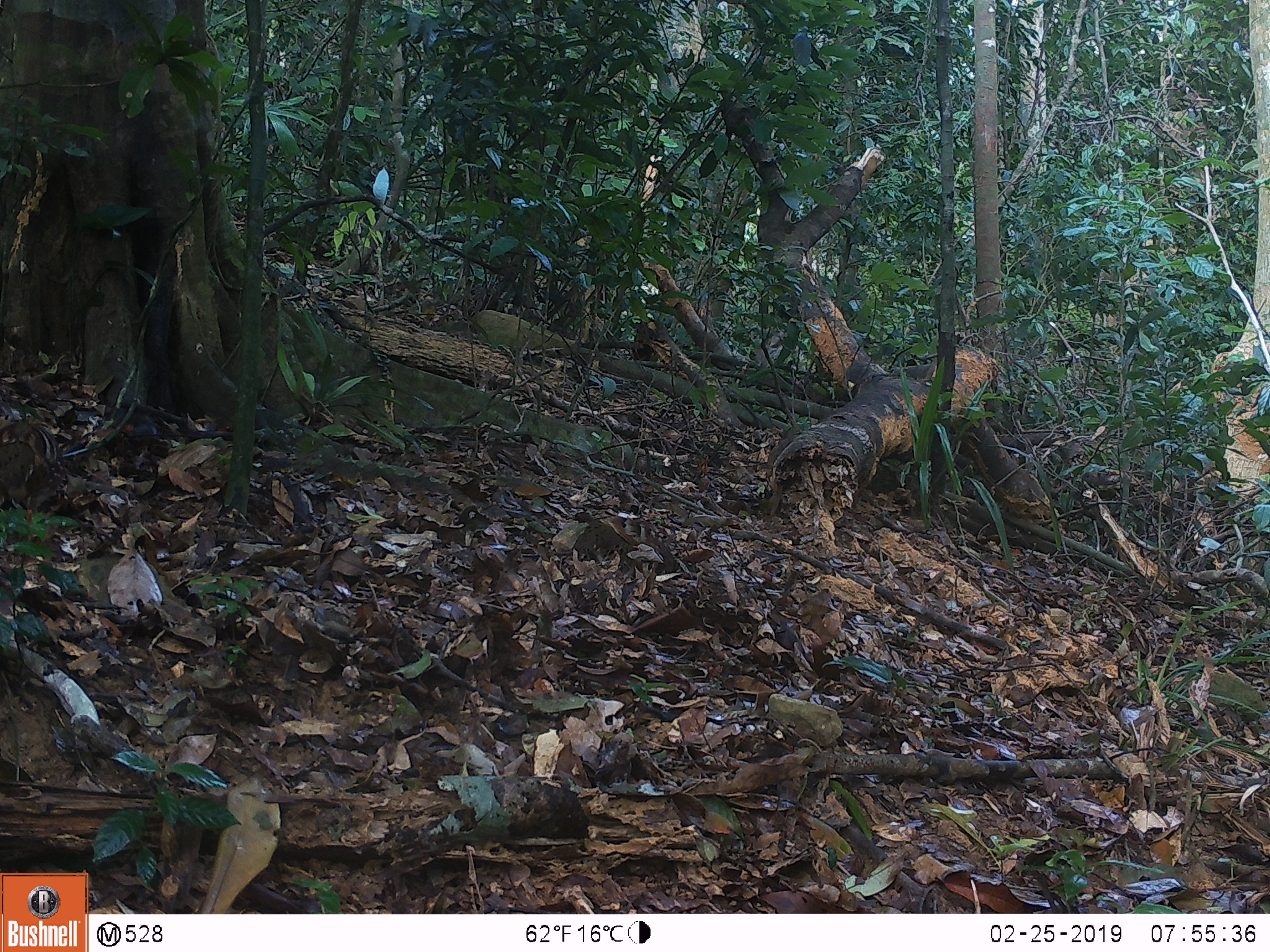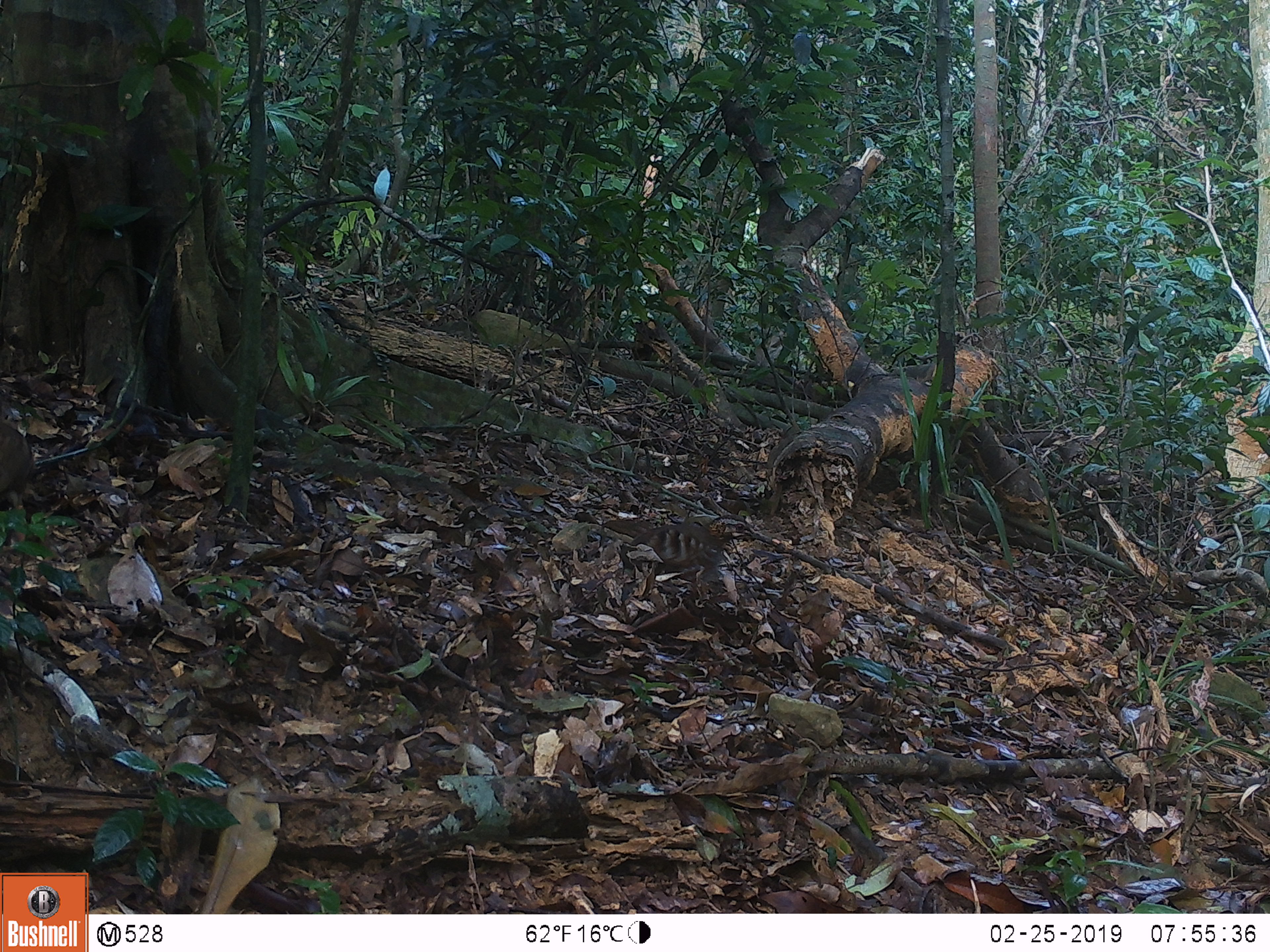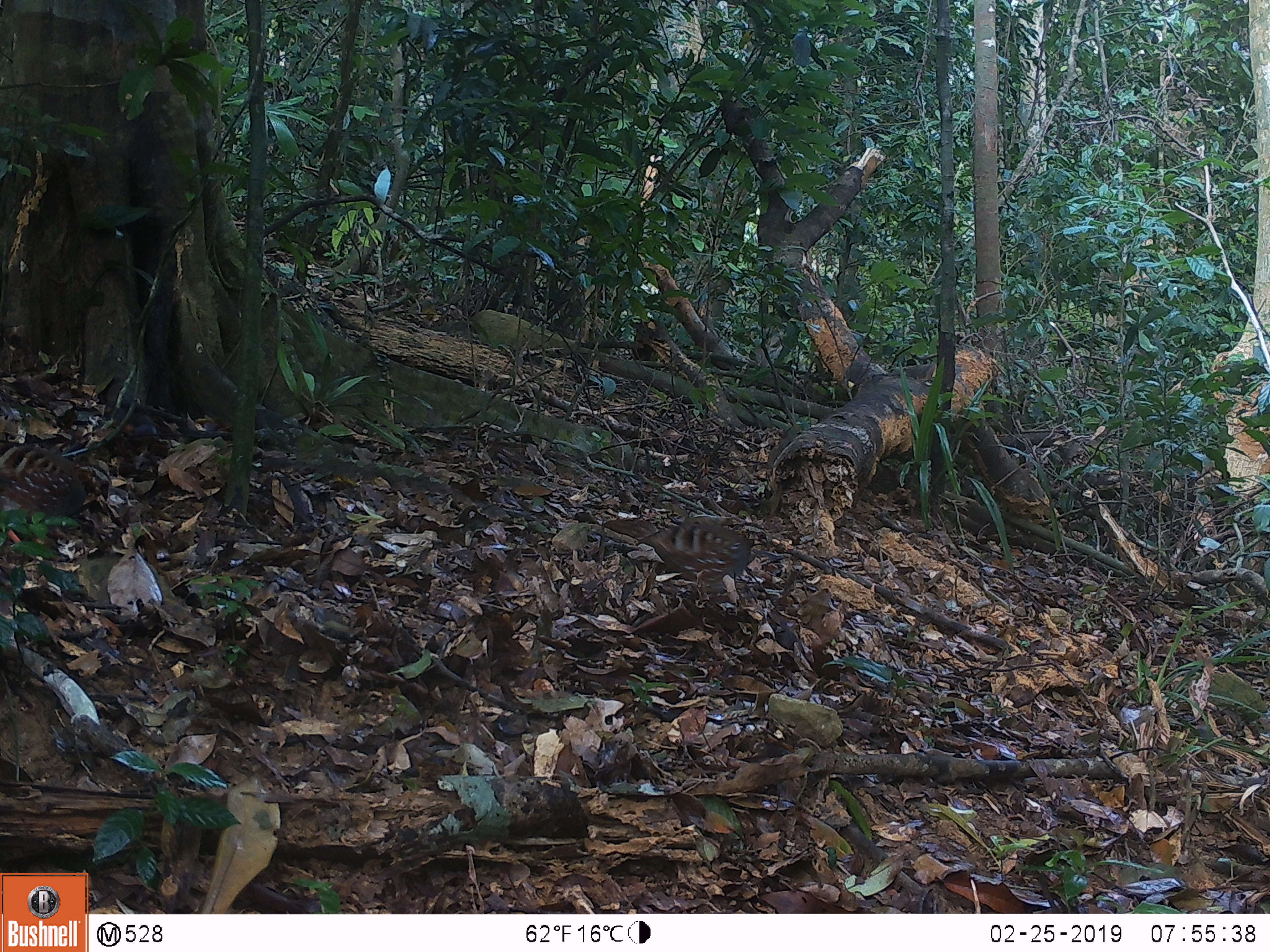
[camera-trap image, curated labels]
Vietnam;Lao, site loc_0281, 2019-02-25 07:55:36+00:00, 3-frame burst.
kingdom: Animalia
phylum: Chordata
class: Aves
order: Galliformes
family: Phasianidae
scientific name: Phasianidae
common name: partridge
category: unidentified partridge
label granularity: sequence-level